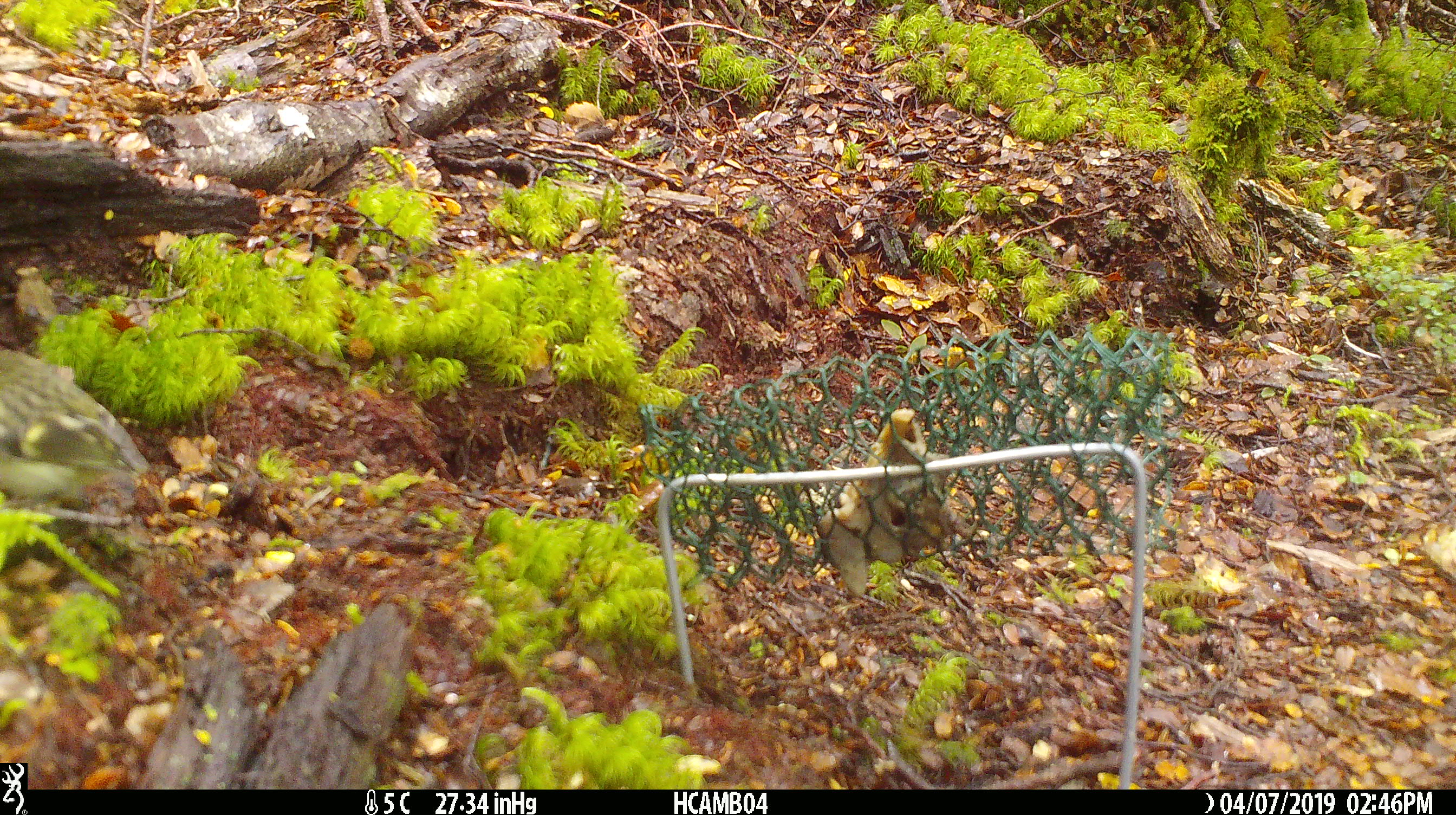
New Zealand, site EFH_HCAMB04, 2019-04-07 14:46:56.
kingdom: Animalia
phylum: Chordata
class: Aves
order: Passeriformes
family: Acanthisittidae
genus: Acanthisitta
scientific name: Acanthisitta chloris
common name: rifleman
Rifleman (Acanthisitta chloris).